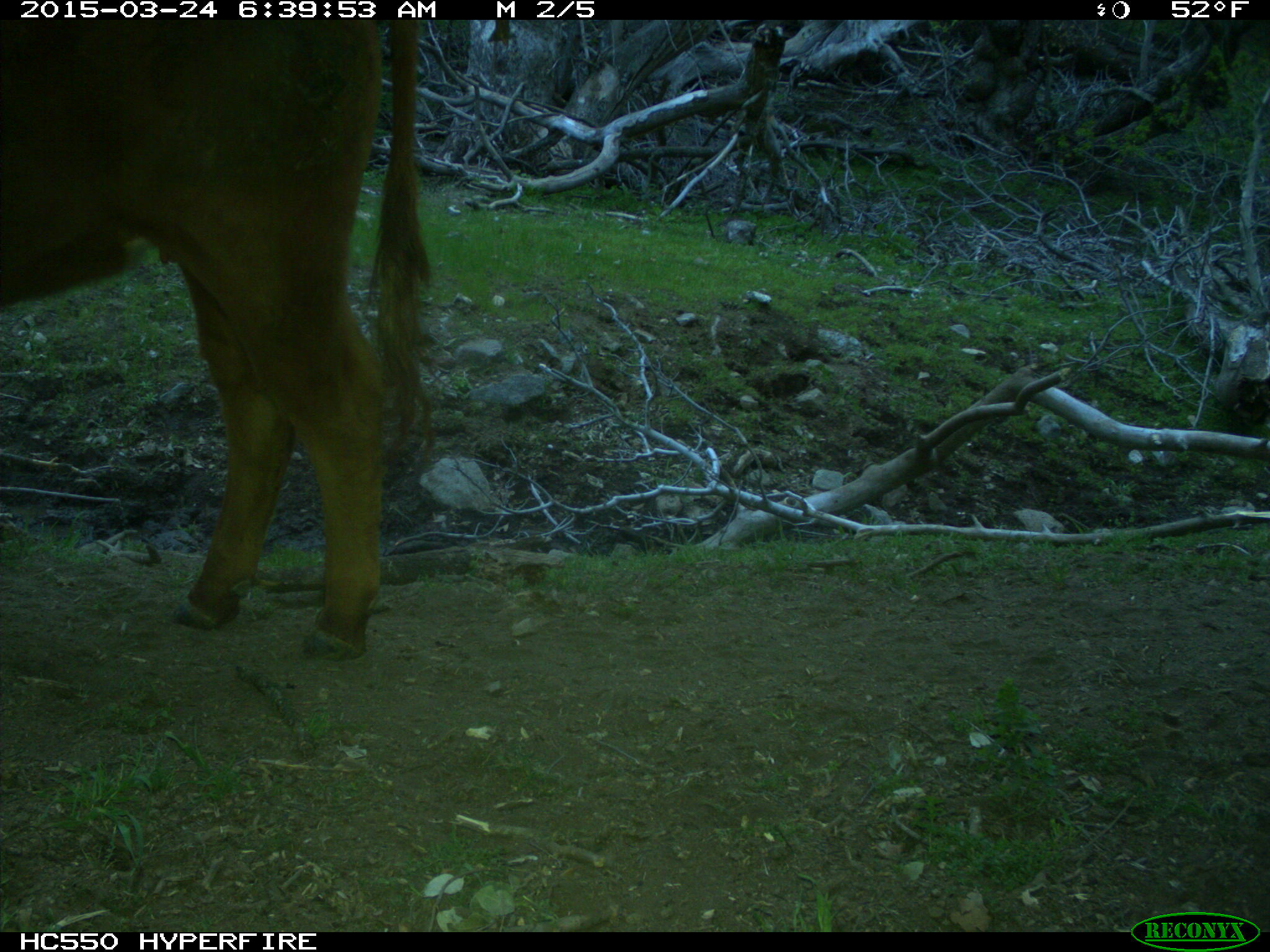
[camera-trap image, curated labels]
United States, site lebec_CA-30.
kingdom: Animalia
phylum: Chordata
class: Mammalia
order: Artiodactyla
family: Bovidae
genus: Bos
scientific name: Bos taurus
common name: domestic cow